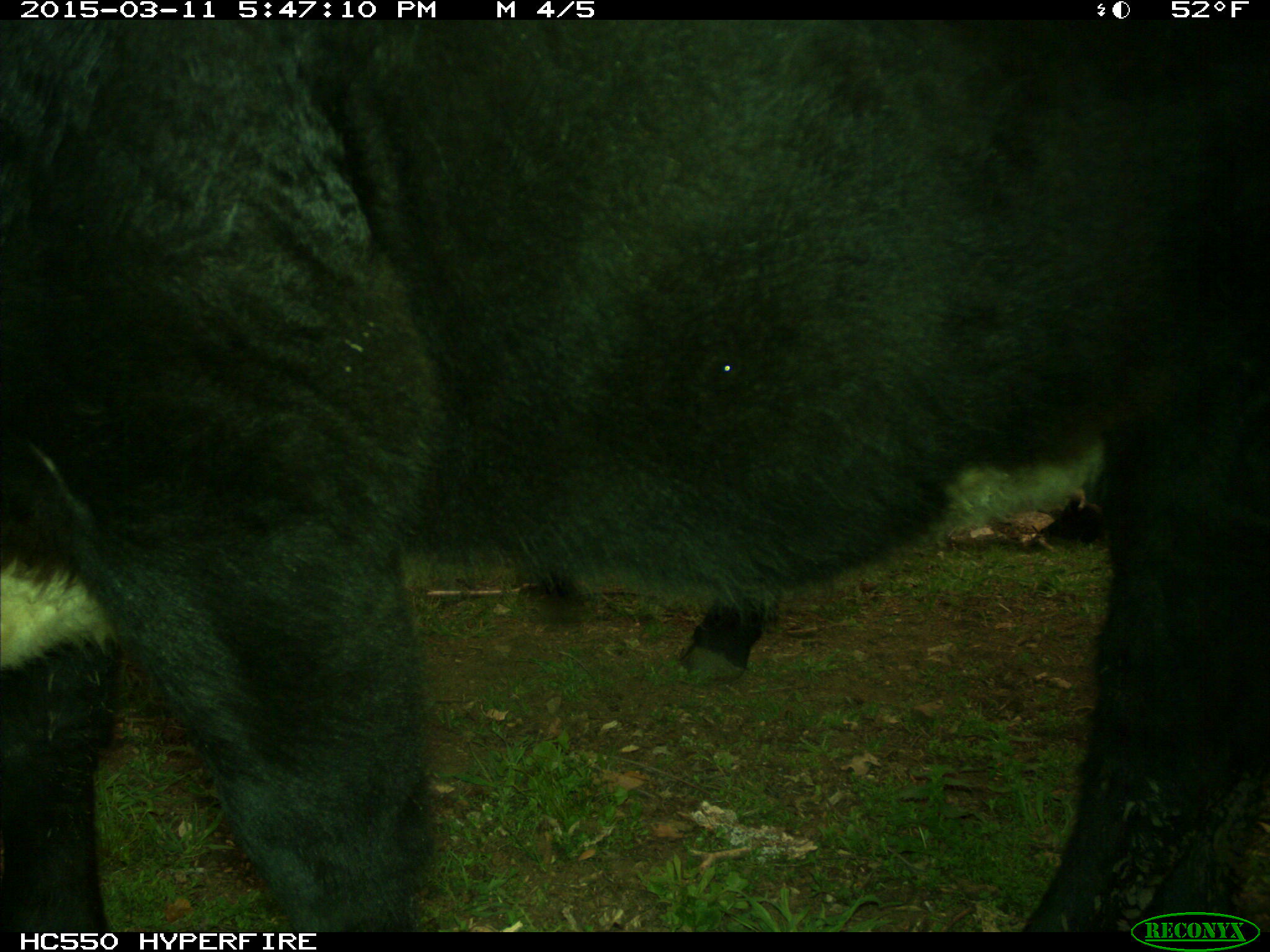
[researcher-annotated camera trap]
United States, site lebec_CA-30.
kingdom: Animalia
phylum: Chordata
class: Mammalia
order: Artiodactyla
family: Bovidae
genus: Bos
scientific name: Bos taurus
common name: domestic cow